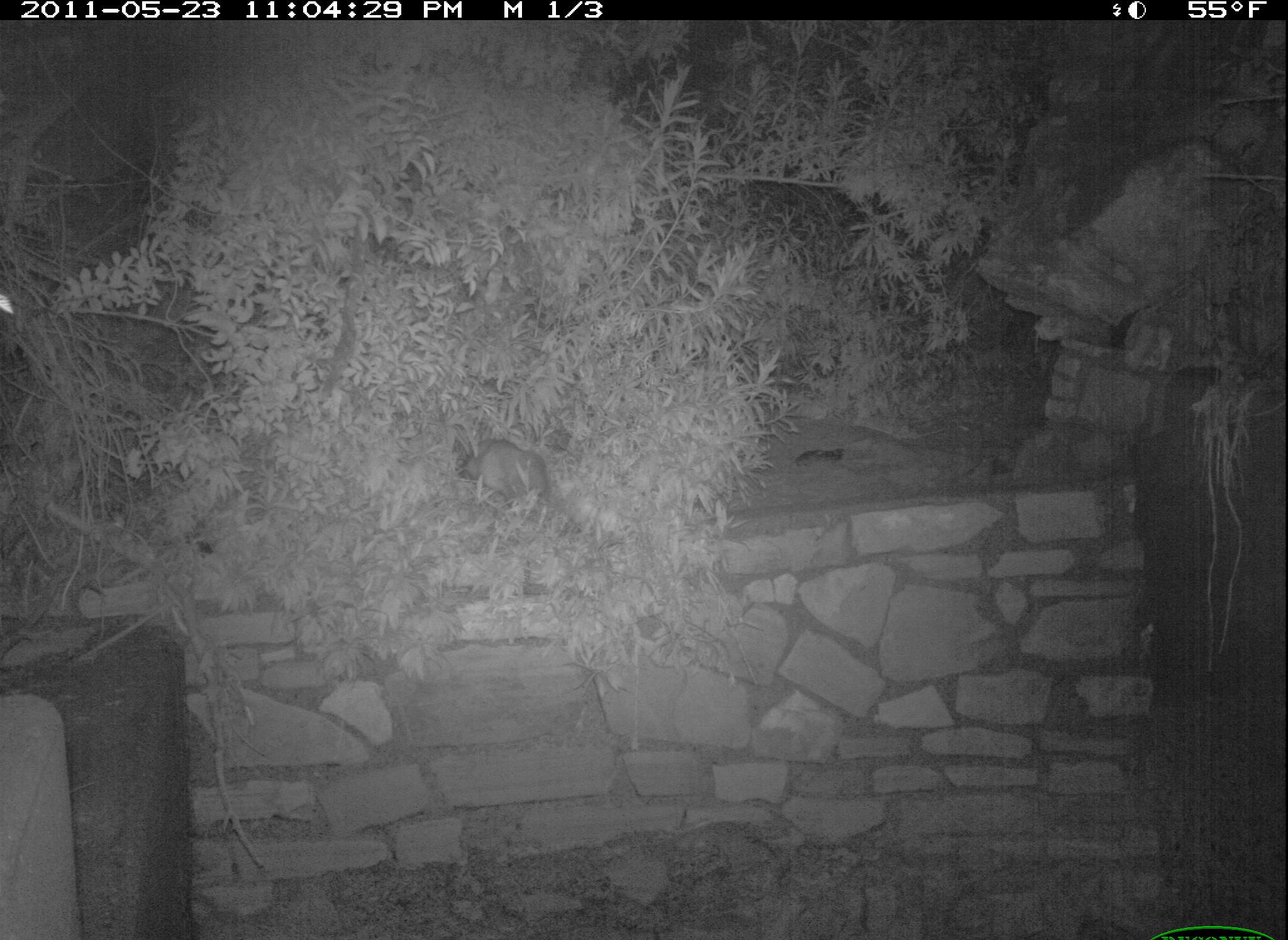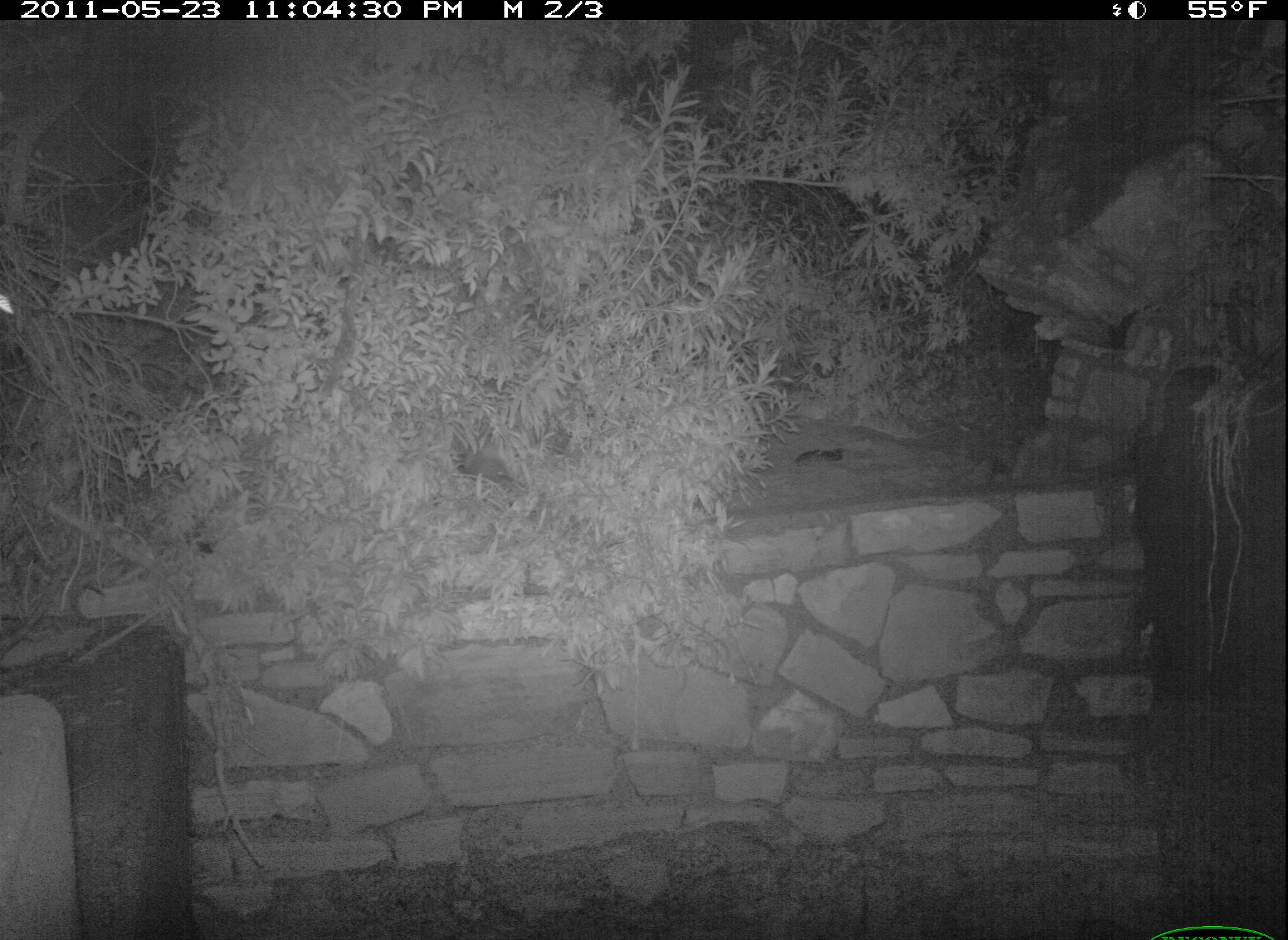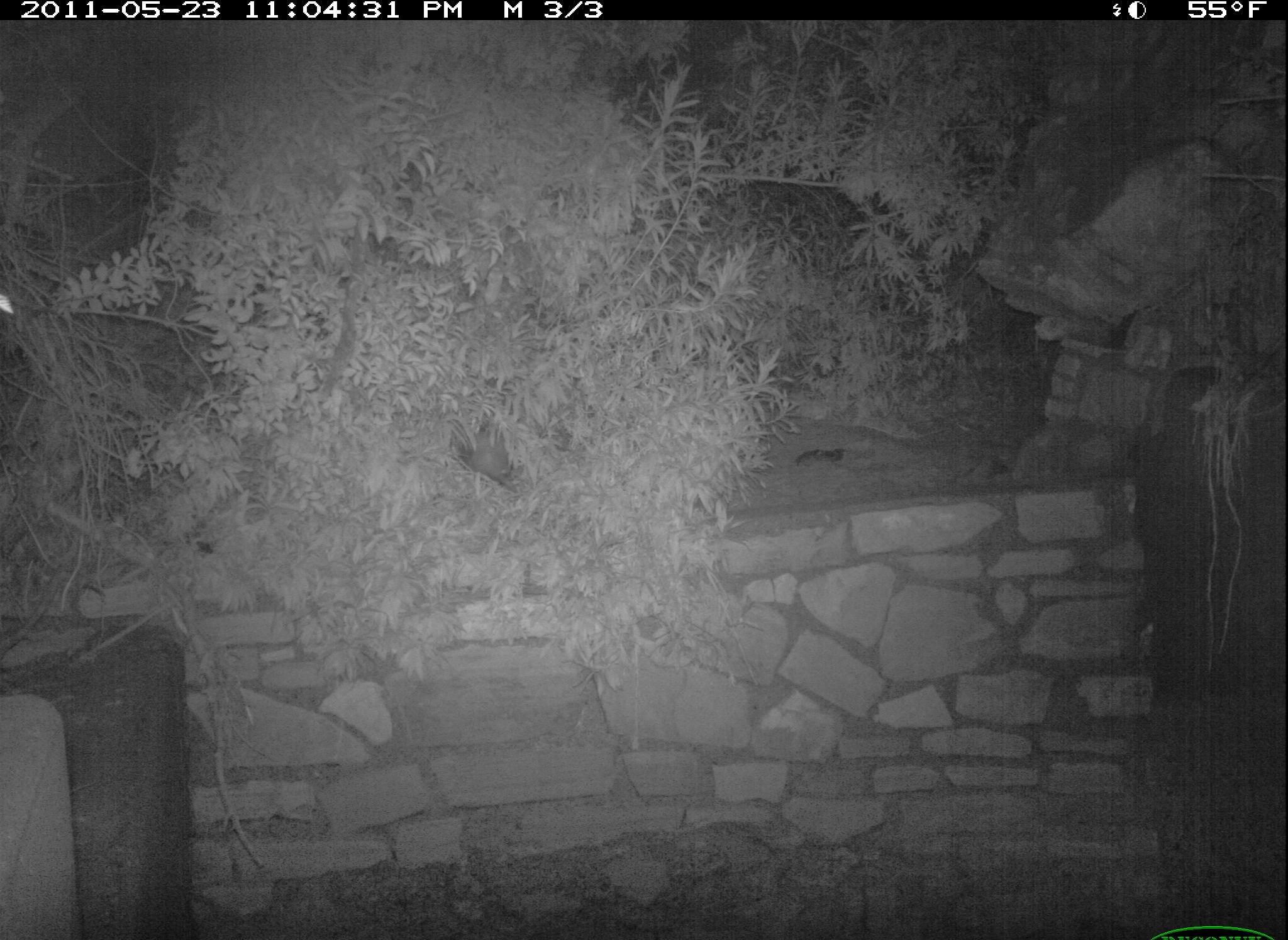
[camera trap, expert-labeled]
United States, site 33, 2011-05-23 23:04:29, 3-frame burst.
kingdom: Animalia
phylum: Chordata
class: Mammalia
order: Didelphimorphia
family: Didelphidae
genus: Didelphis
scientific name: Didelphis virginiana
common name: virginia opossum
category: opossum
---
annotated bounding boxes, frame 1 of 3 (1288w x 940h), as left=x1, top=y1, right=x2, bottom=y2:
opossum: left=420, top=427, right=594, bottom=540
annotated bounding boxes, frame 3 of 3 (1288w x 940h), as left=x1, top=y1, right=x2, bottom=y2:
opossum: left=442, top=422, right=539, bottom=500